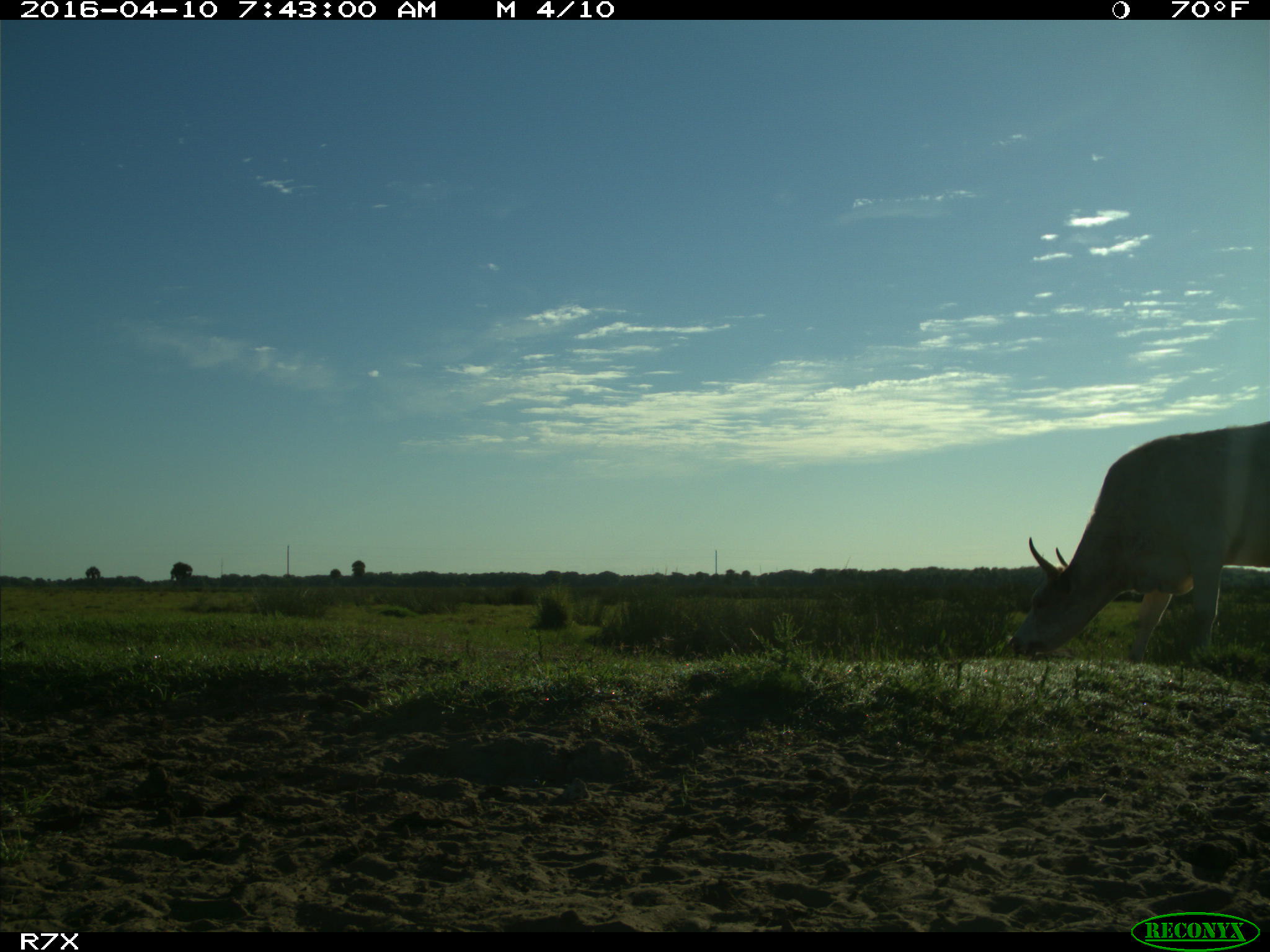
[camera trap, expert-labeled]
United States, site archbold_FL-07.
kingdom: Animalia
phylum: Chordata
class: Mammalia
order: Artiodactyla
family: Bovidae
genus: Bos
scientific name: Bos taurus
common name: domestic cow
Bos taurus (domestic cow).